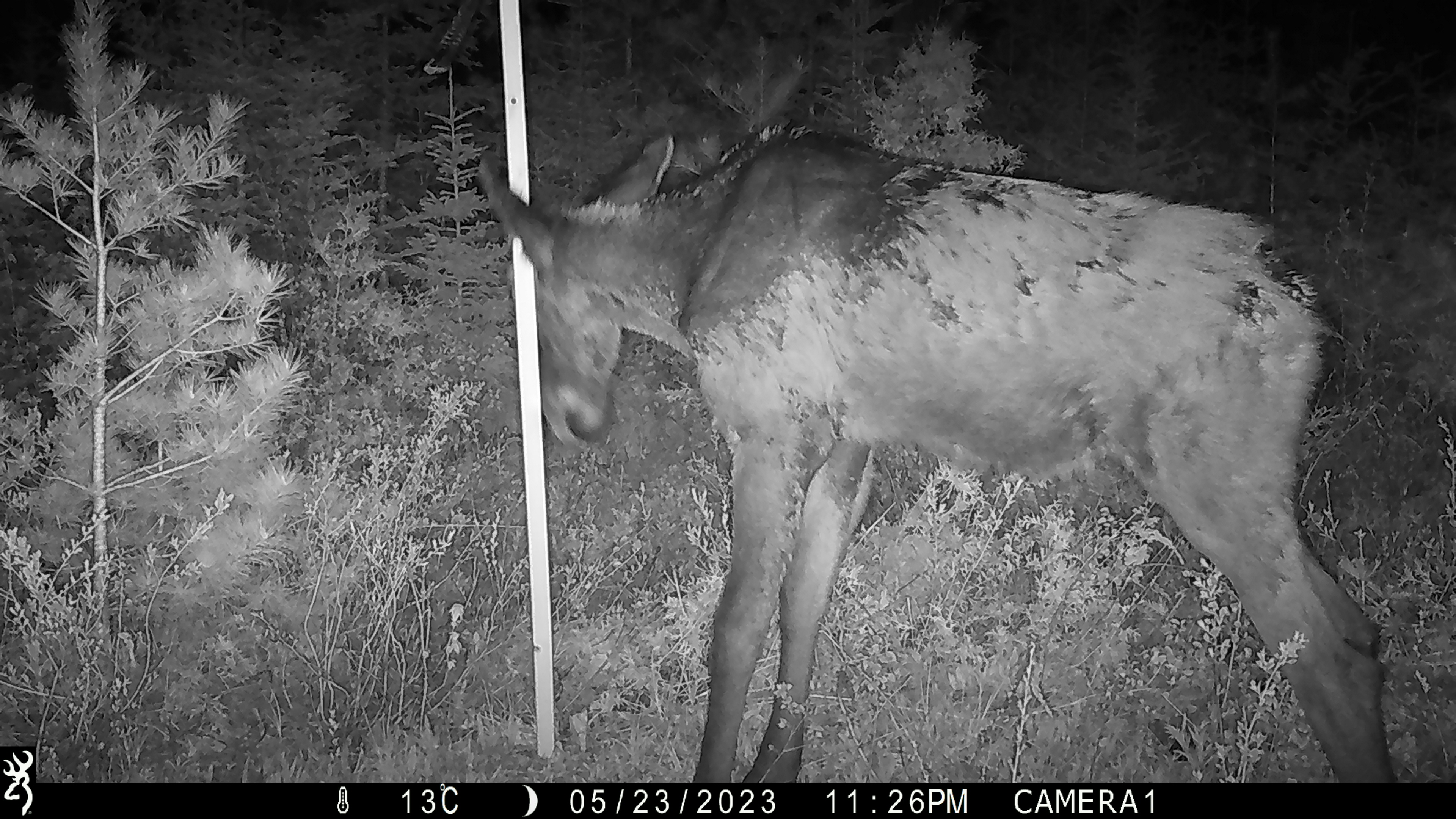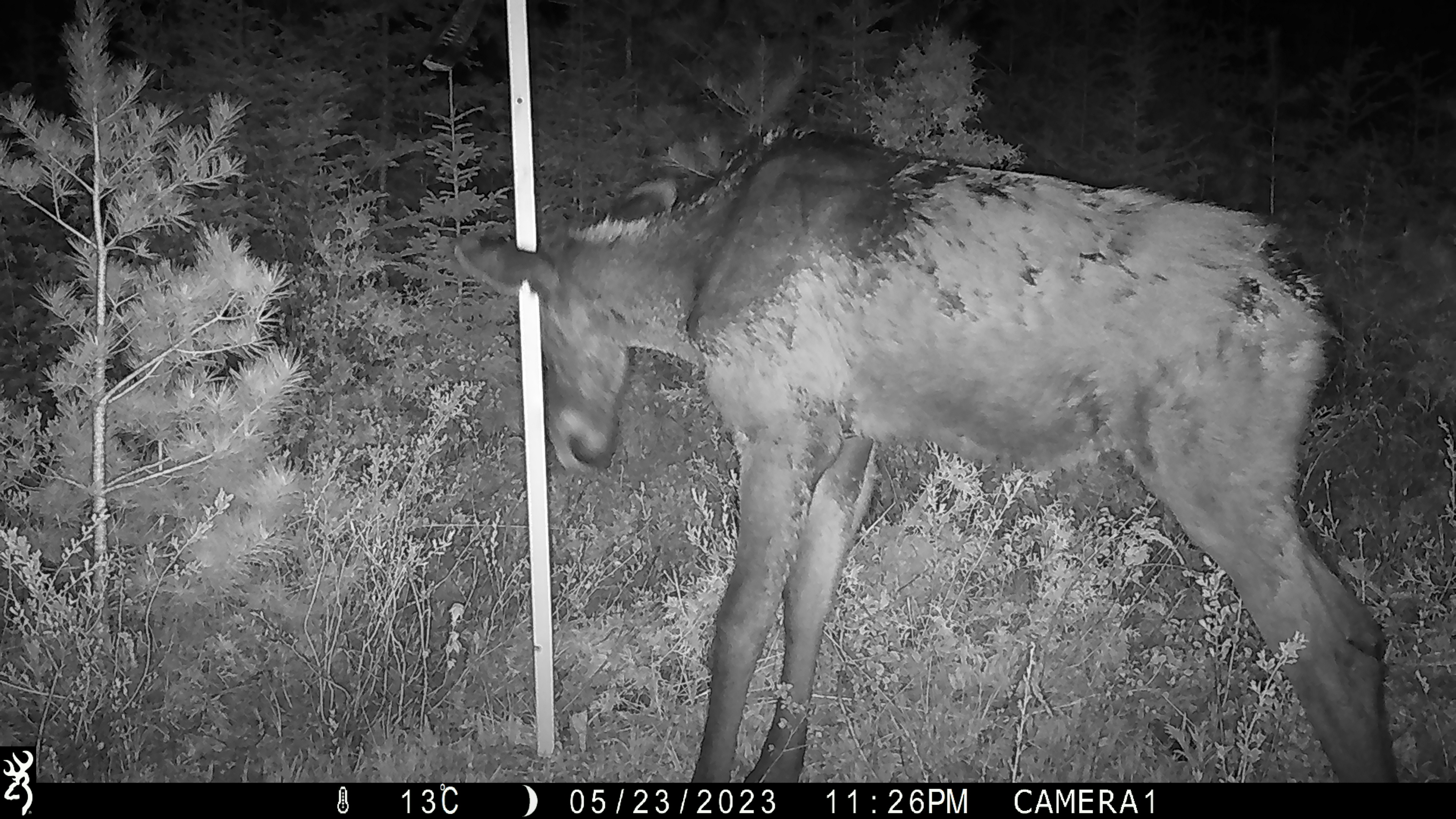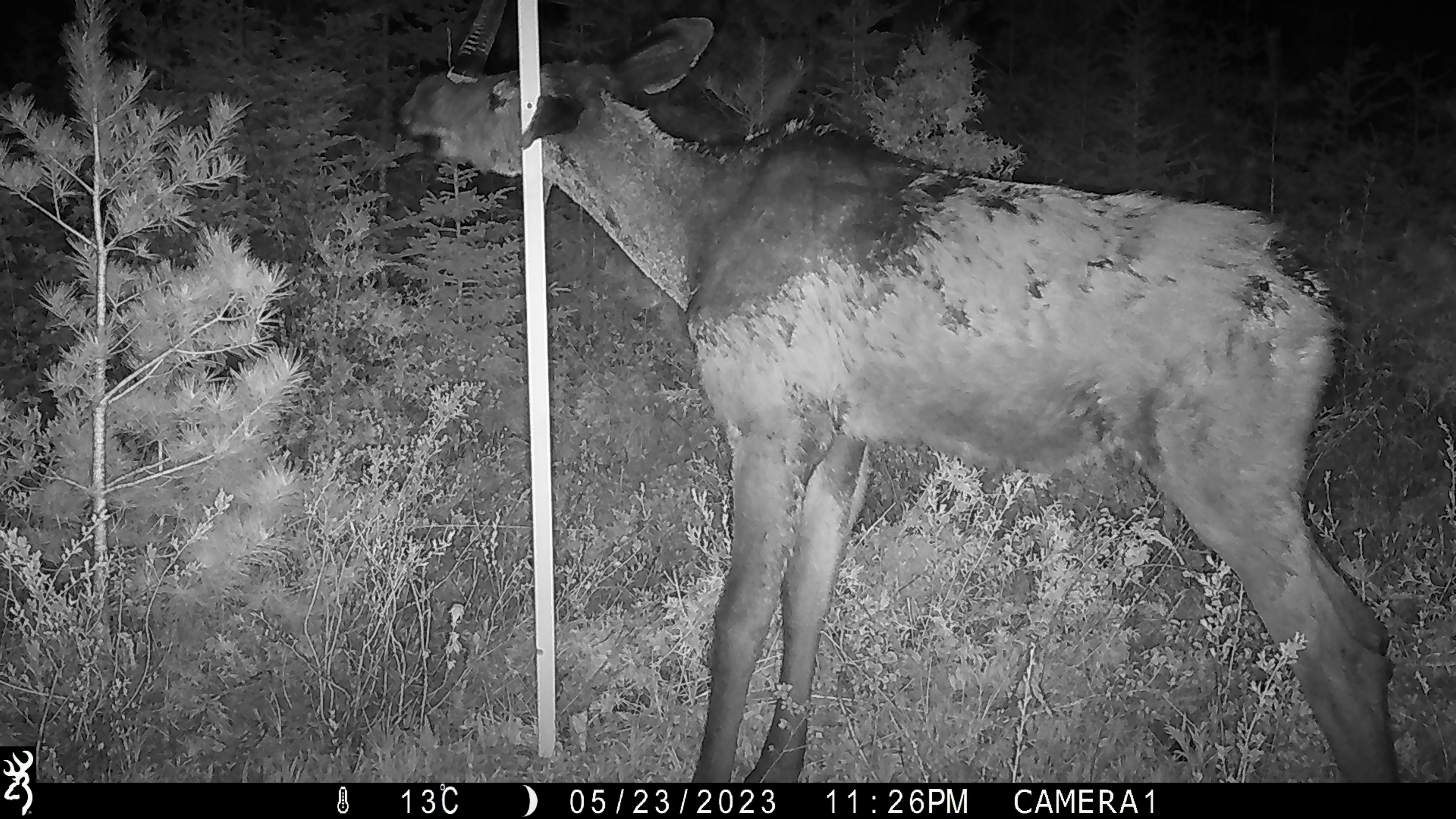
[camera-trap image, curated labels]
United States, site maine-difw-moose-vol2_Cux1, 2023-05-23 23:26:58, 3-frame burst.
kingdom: Animalia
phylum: Chordata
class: Mammalia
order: Artiodactyla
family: Cervidae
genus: Alces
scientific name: Alces alces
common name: moose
Moose (Alces alces).